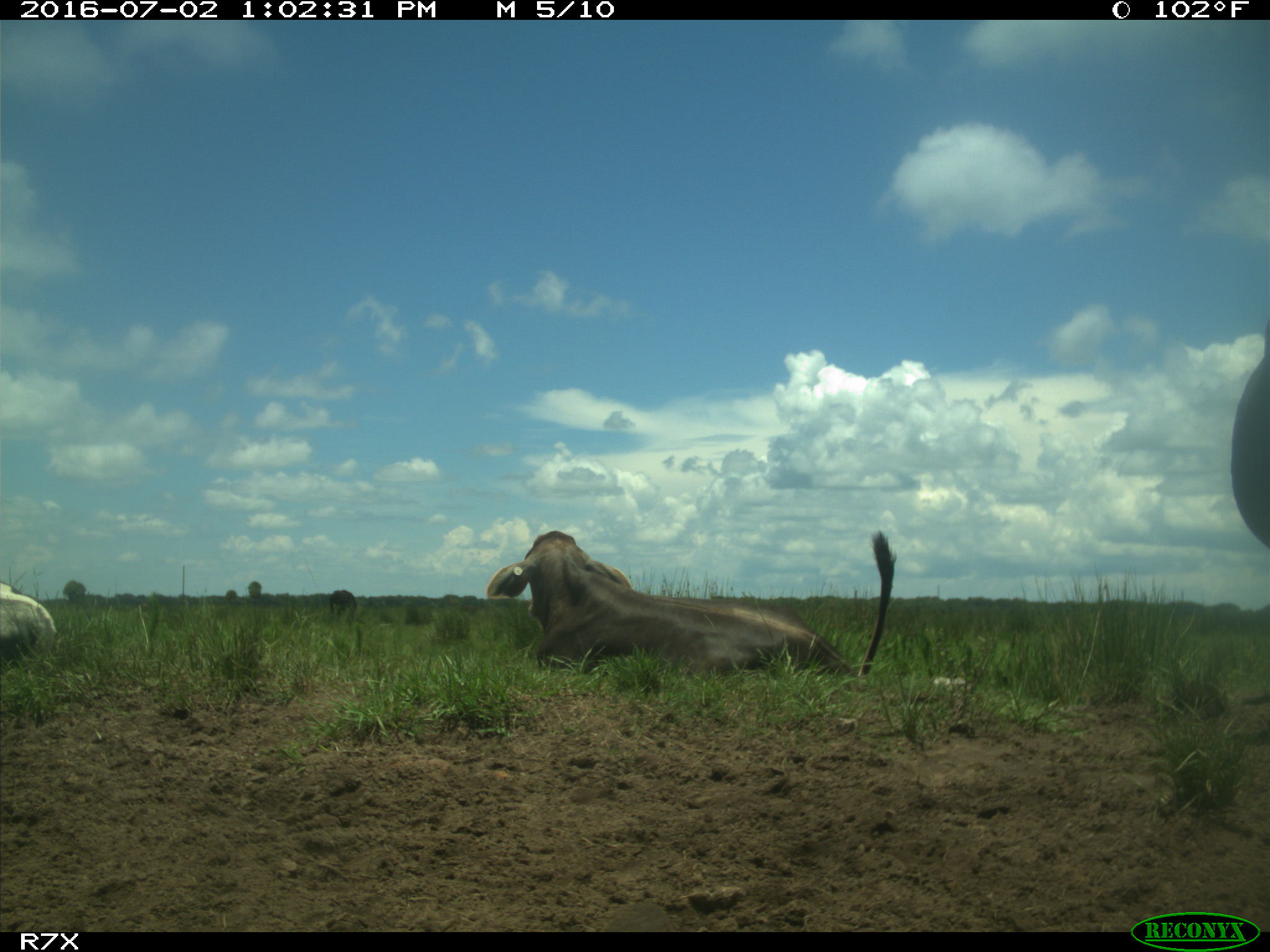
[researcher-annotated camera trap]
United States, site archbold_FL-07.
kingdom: Animalia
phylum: Chordata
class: Mammalia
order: Artiodactyla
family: Bovidae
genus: Bos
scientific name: Bos taurus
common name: domestic cow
Bos taurus (domestic cow).